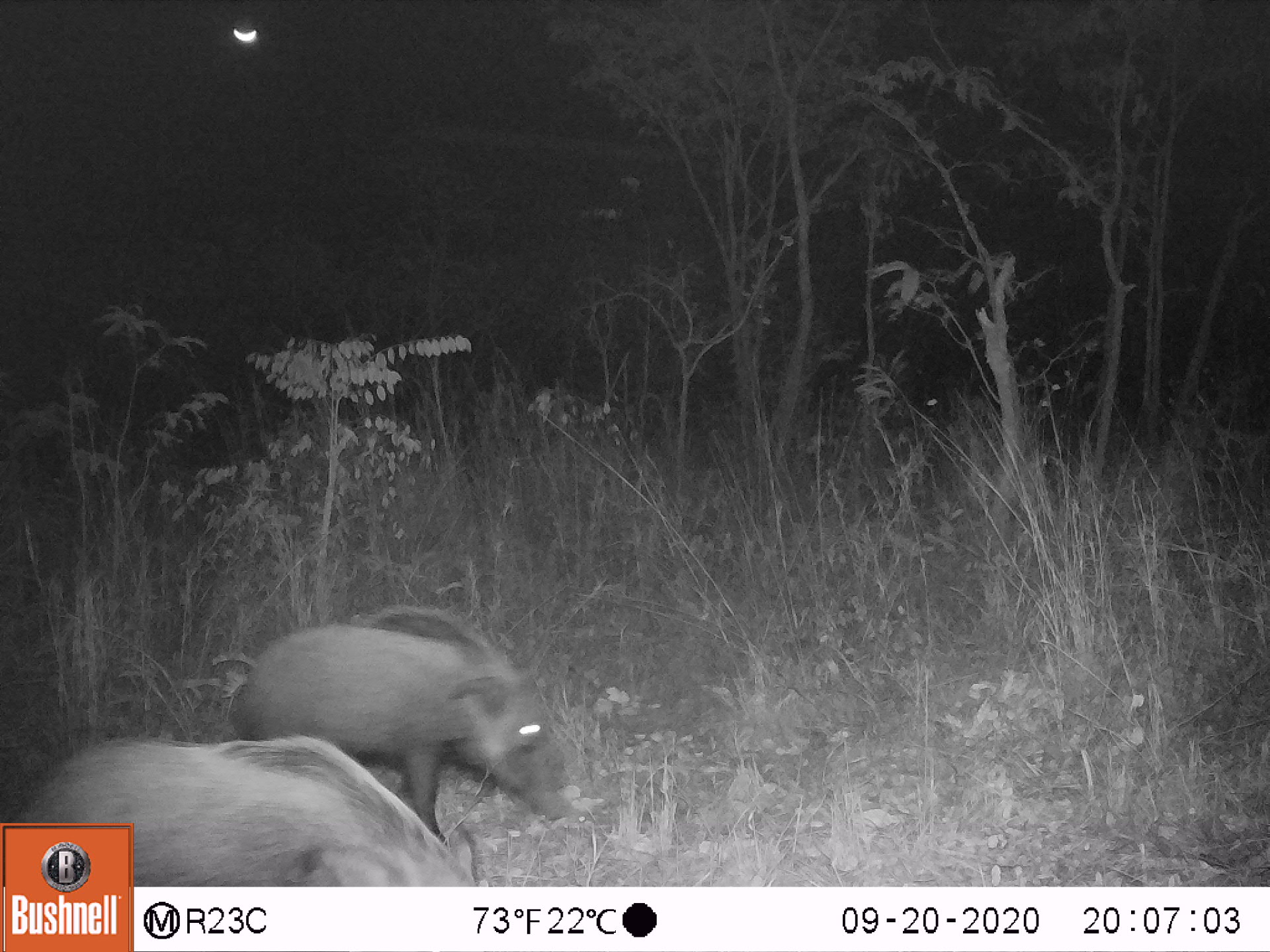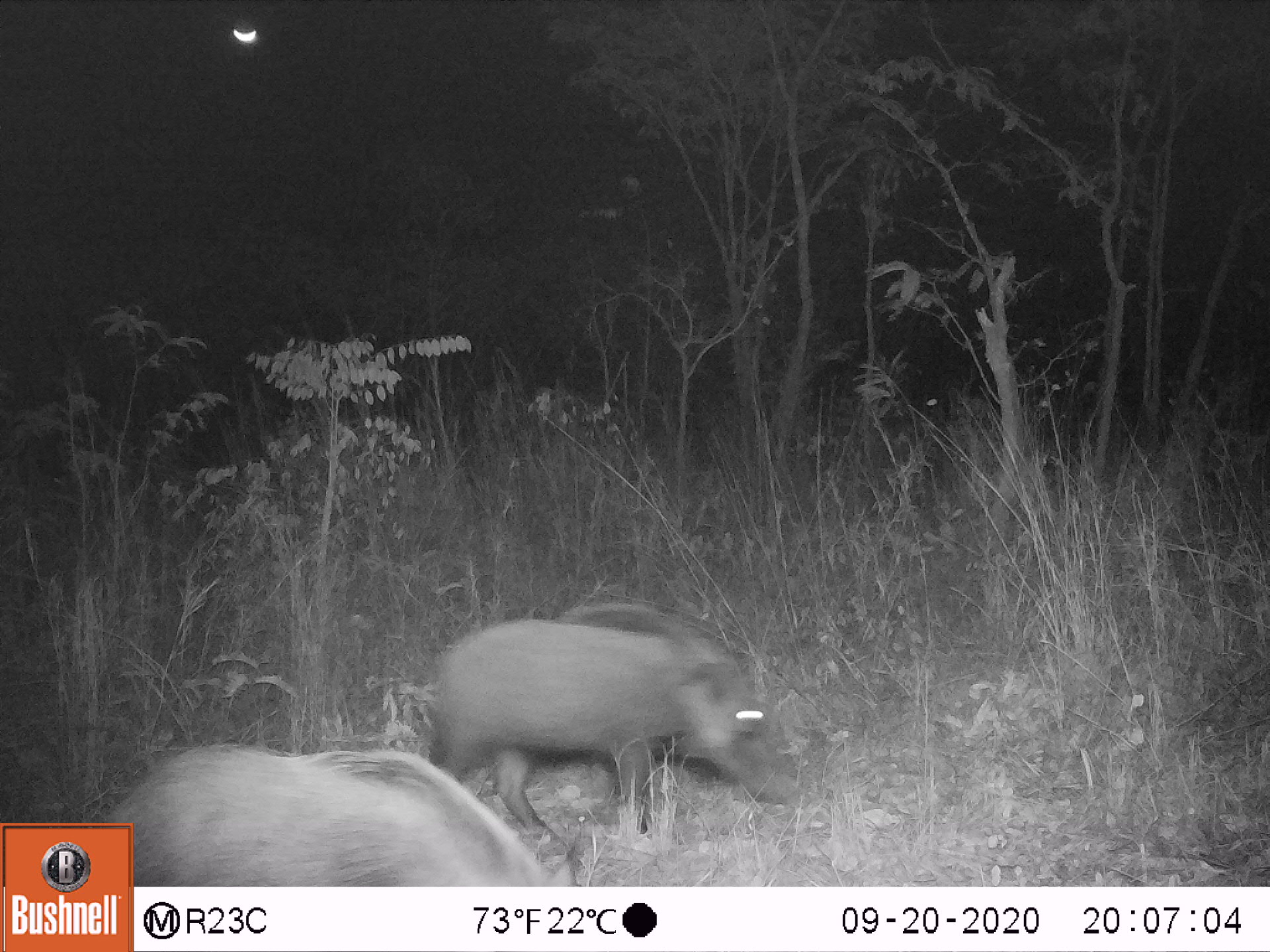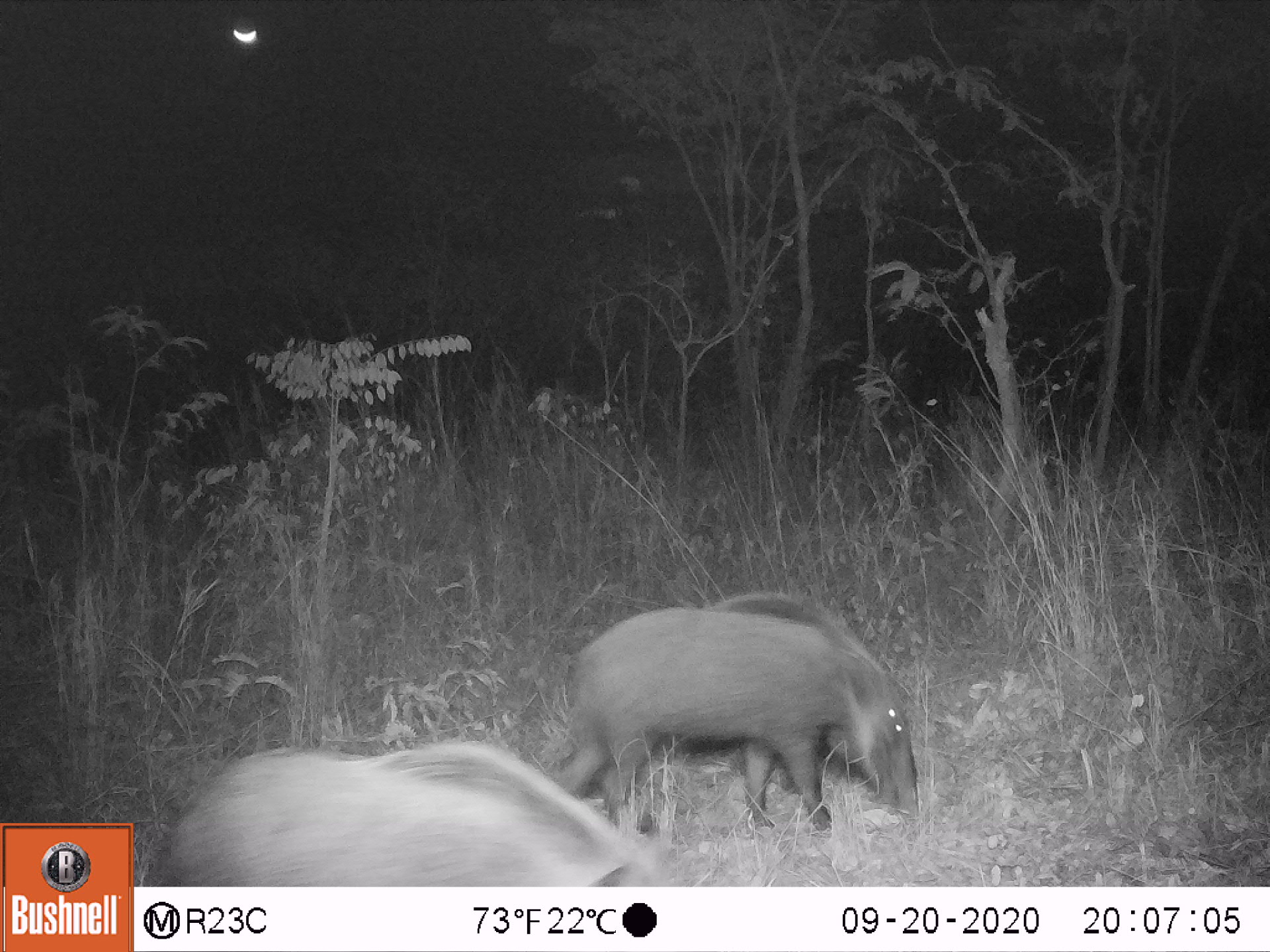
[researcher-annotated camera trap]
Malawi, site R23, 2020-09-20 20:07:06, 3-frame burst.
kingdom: Animalia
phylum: Chordata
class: Mammalia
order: Artiodactyla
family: Suidae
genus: Potamochoerus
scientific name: Potamochoerus larvatus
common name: bushpig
Bushpig (Potamochoerus larvatus), count 2.